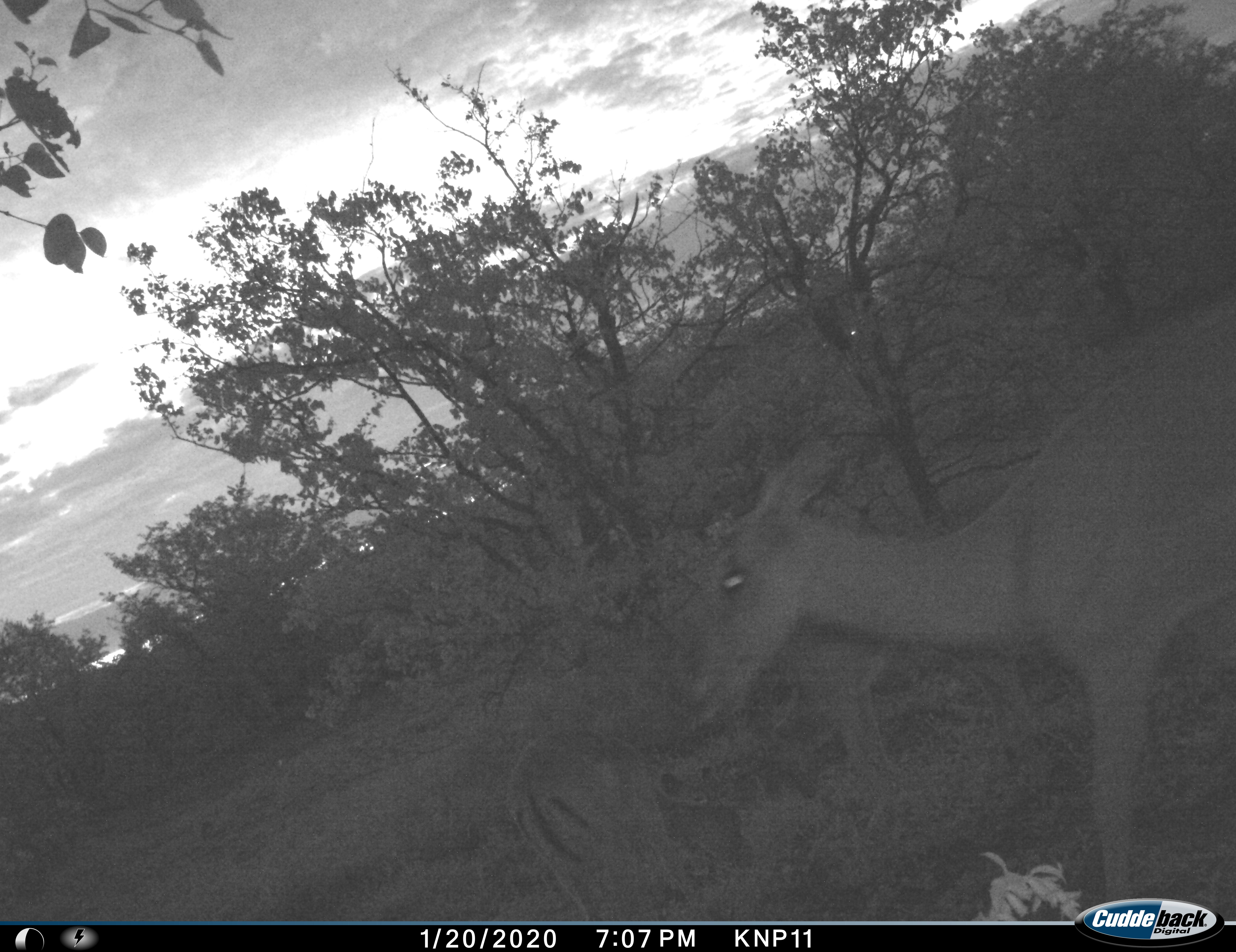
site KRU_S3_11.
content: unidentified animal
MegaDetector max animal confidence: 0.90